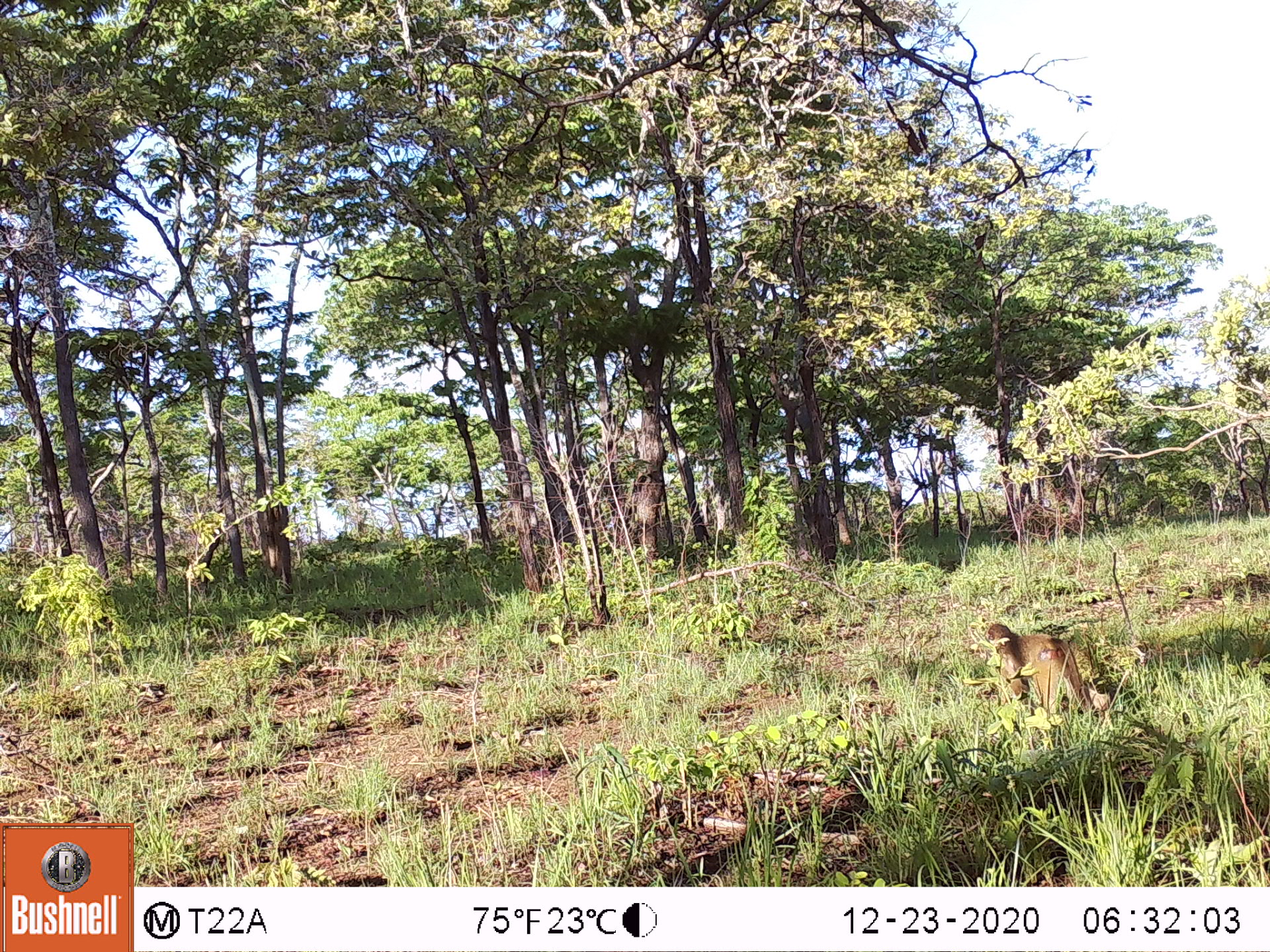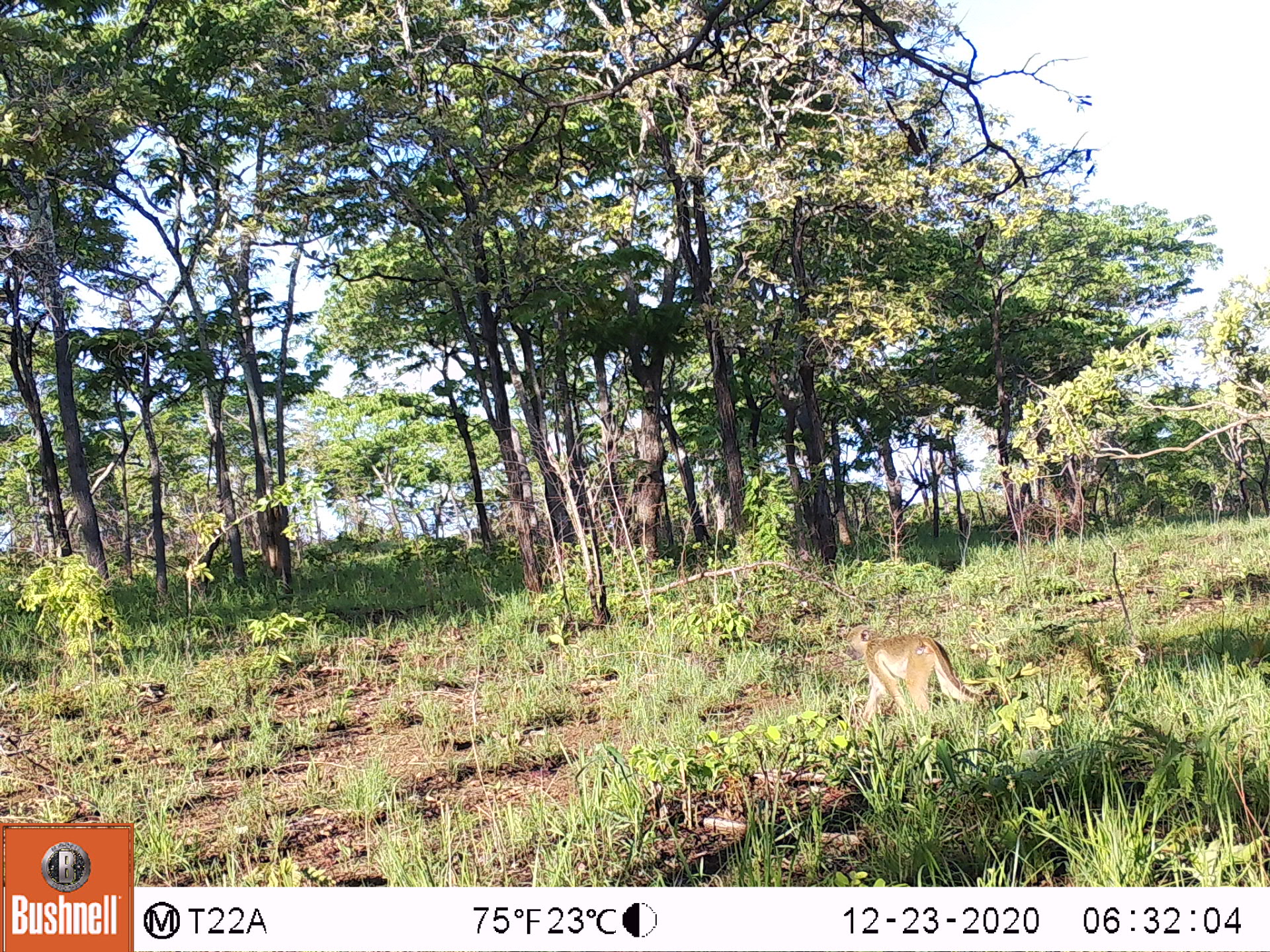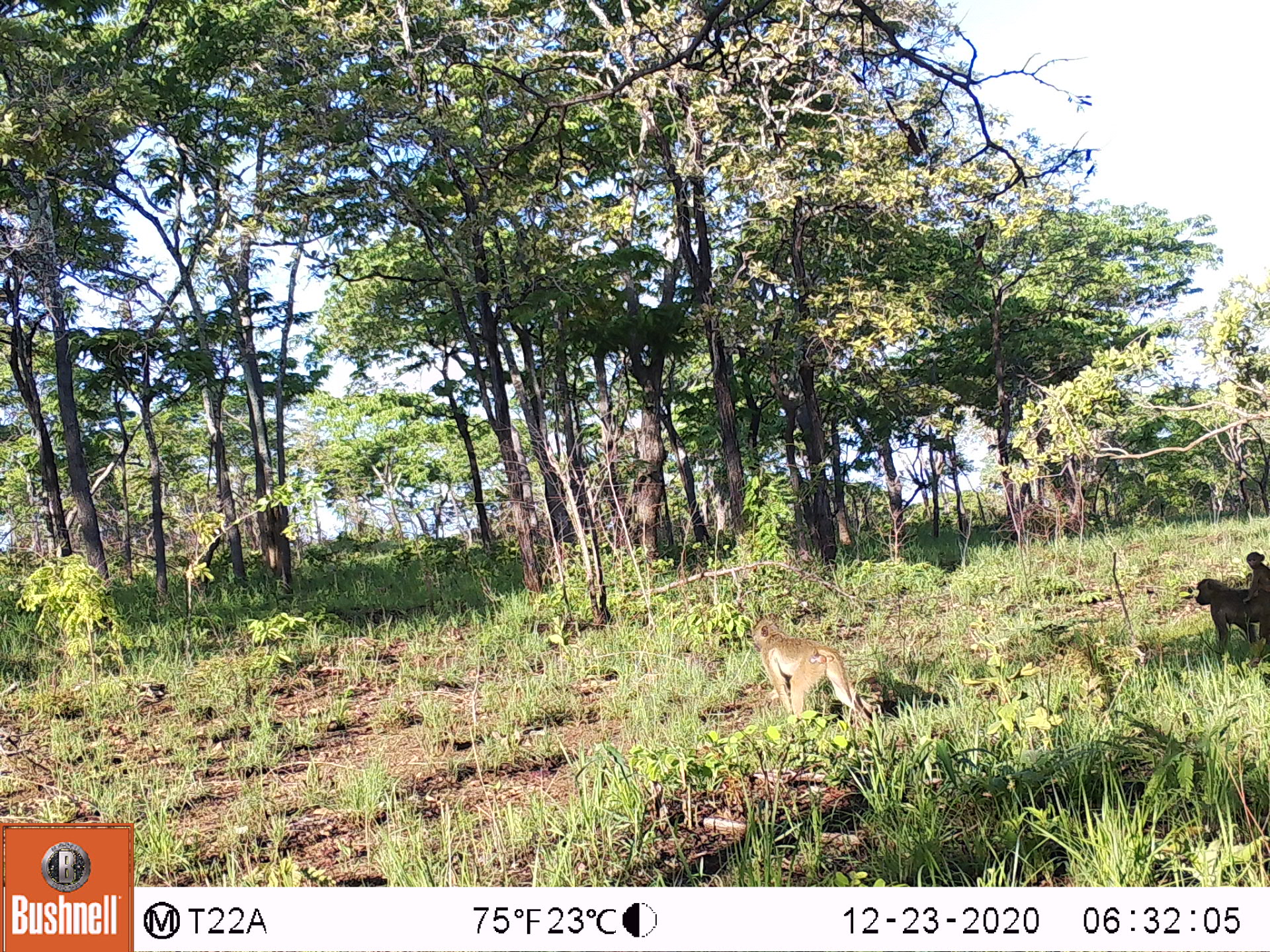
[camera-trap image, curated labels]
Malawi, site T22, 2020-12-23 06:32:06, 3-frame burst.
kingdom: Animalia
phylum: Chordata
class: Mammalia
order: Primates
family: Cercopithecidae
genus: Papio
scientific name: Papio cynocephalus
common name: yellow baboon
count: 1